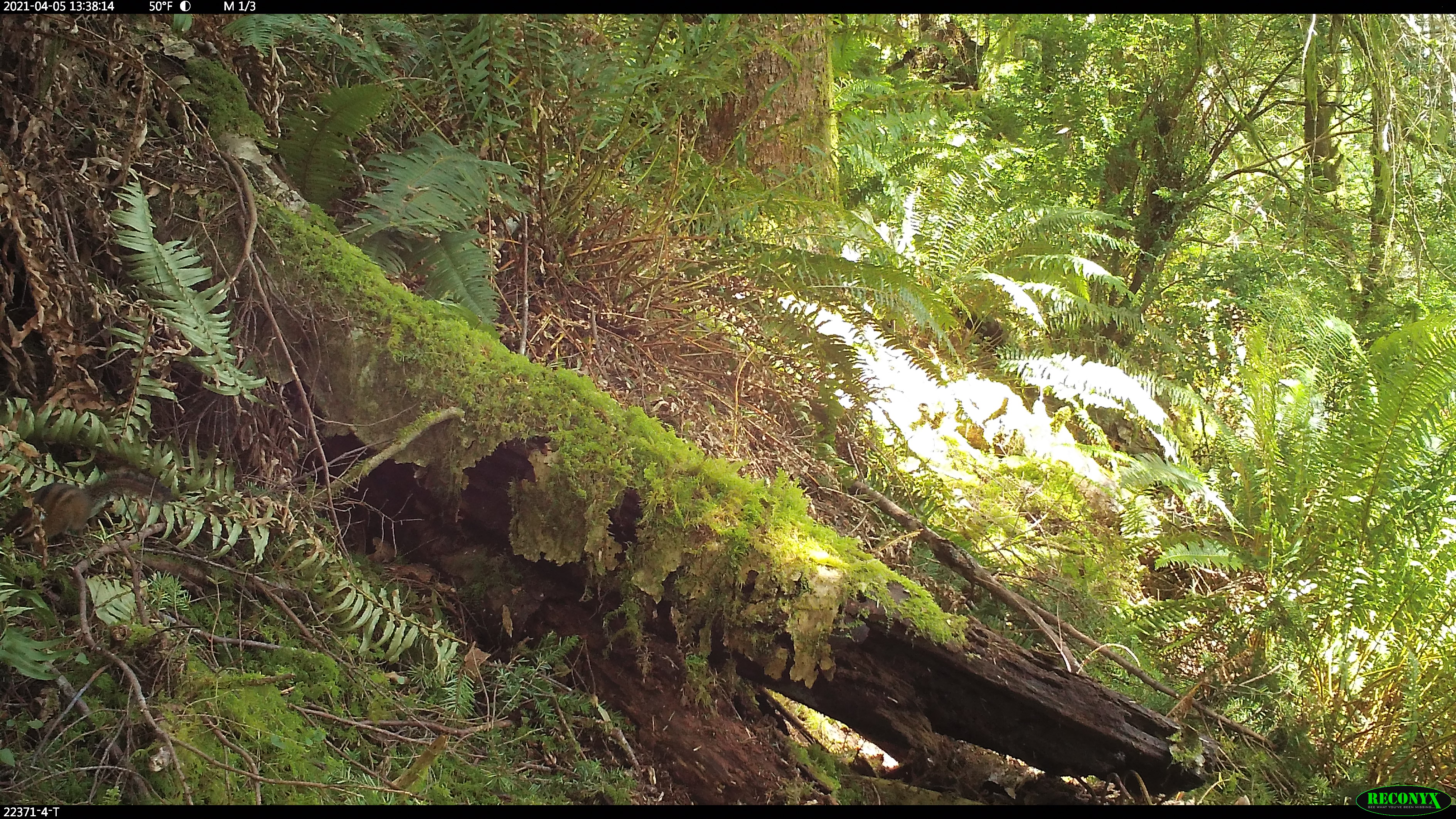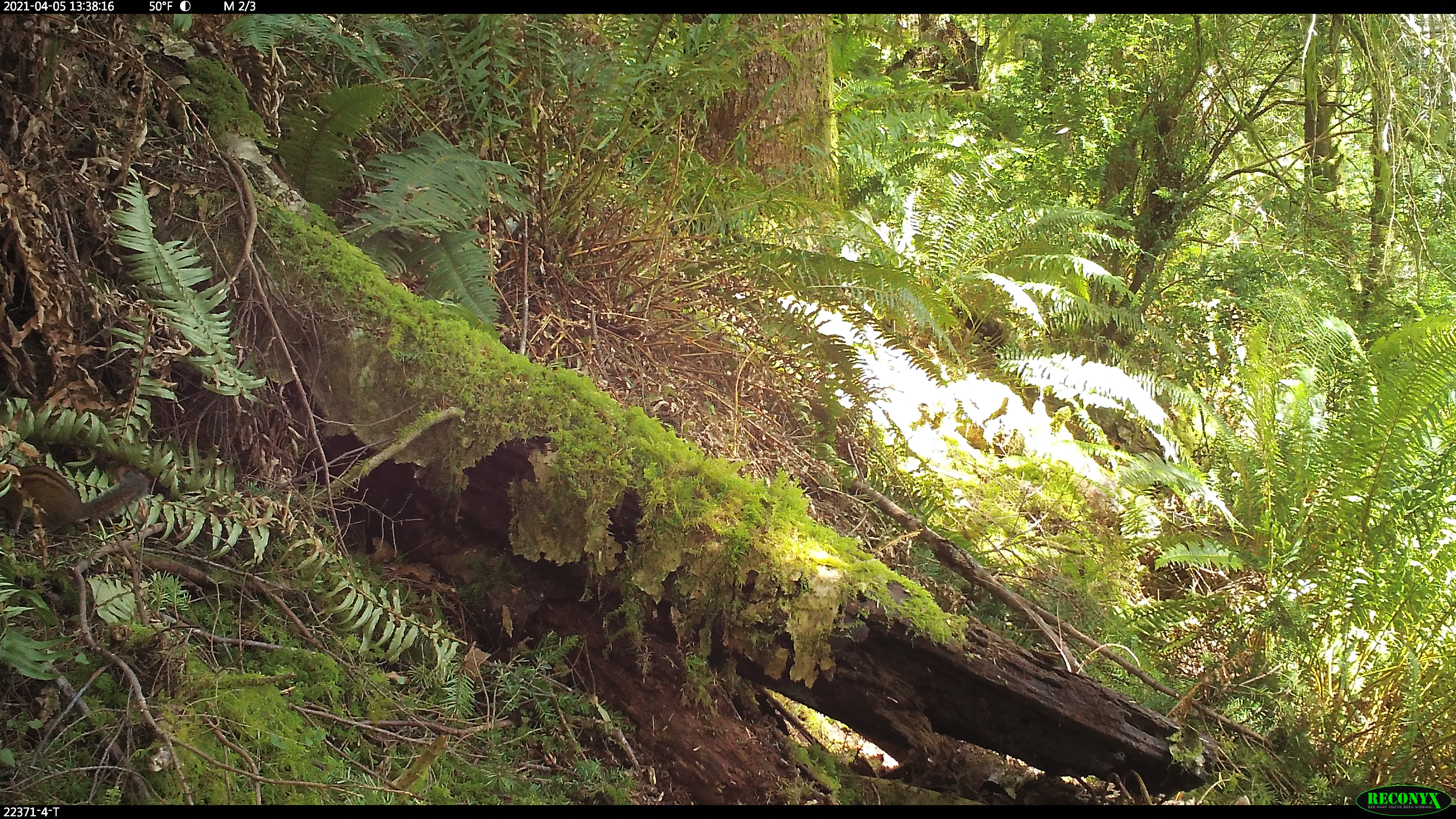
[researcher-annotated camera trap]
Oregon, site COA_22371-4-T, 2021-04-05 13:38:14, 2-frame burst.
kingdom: Animalia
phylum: Chordata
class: Mammalia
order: Rodentia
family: Sciuridae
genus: Neotamias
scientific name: Neotamias townsendii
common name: townsend's chipmunk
Townsend's chipmunk (Neotamias townsendii).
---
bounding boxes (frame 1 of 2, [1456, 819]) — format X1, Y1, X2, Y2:
townsend's chipmunk: 0, 446, 205, 579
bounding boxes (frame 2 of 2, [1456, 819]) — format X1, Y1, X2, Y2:
townsend's chipmunk: 0, 431, 166, 554